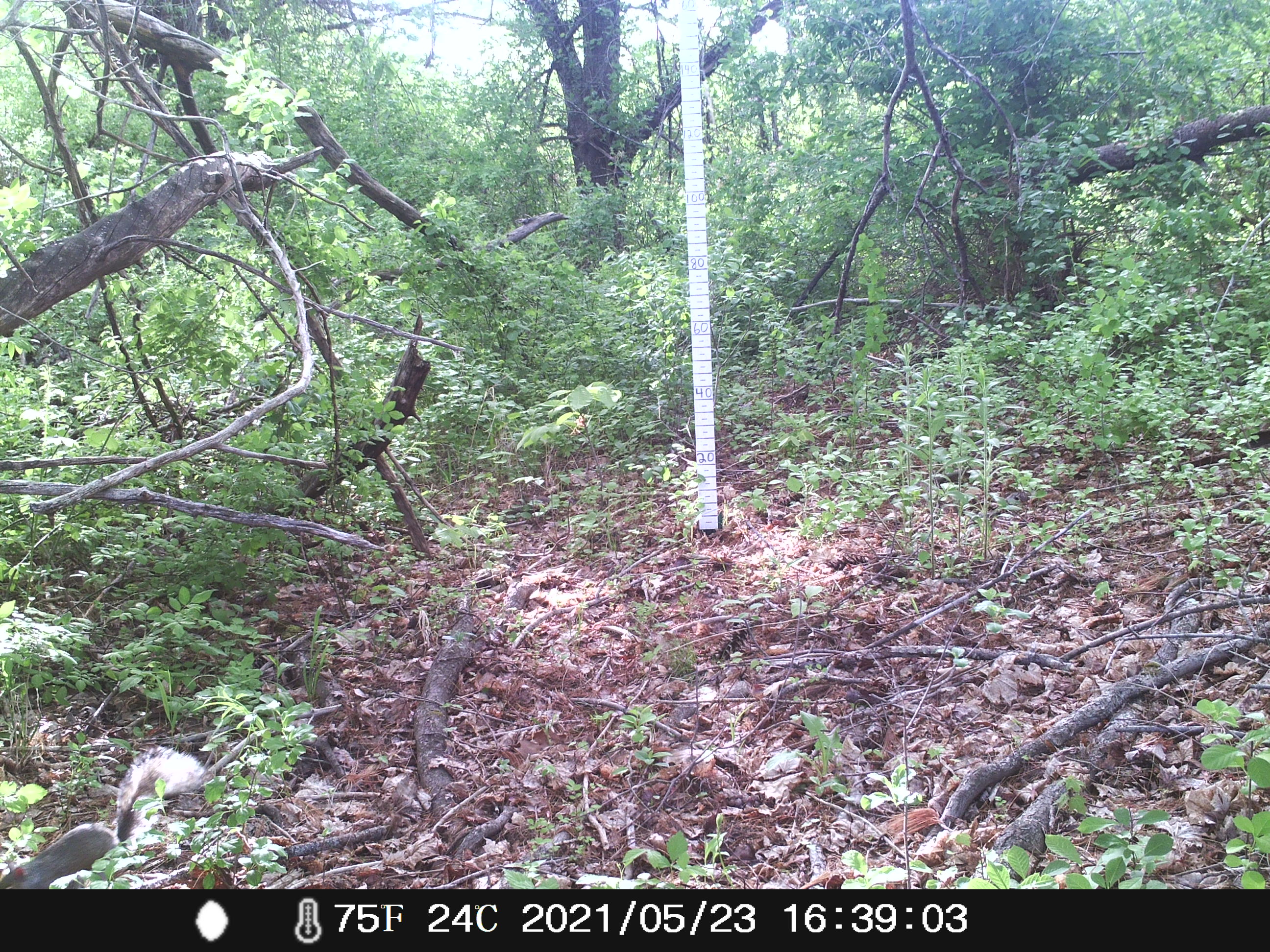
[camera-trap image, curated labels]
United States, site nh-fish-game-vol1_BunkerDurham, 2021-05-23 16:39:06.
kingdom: Animalia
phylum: Chordata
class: Mammalia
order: Rodentia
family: Sciuridae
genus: Sciurus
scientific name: Sciurus carolinensis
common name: gray squirrel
Gray squirrel (Sciurus carolinensis).